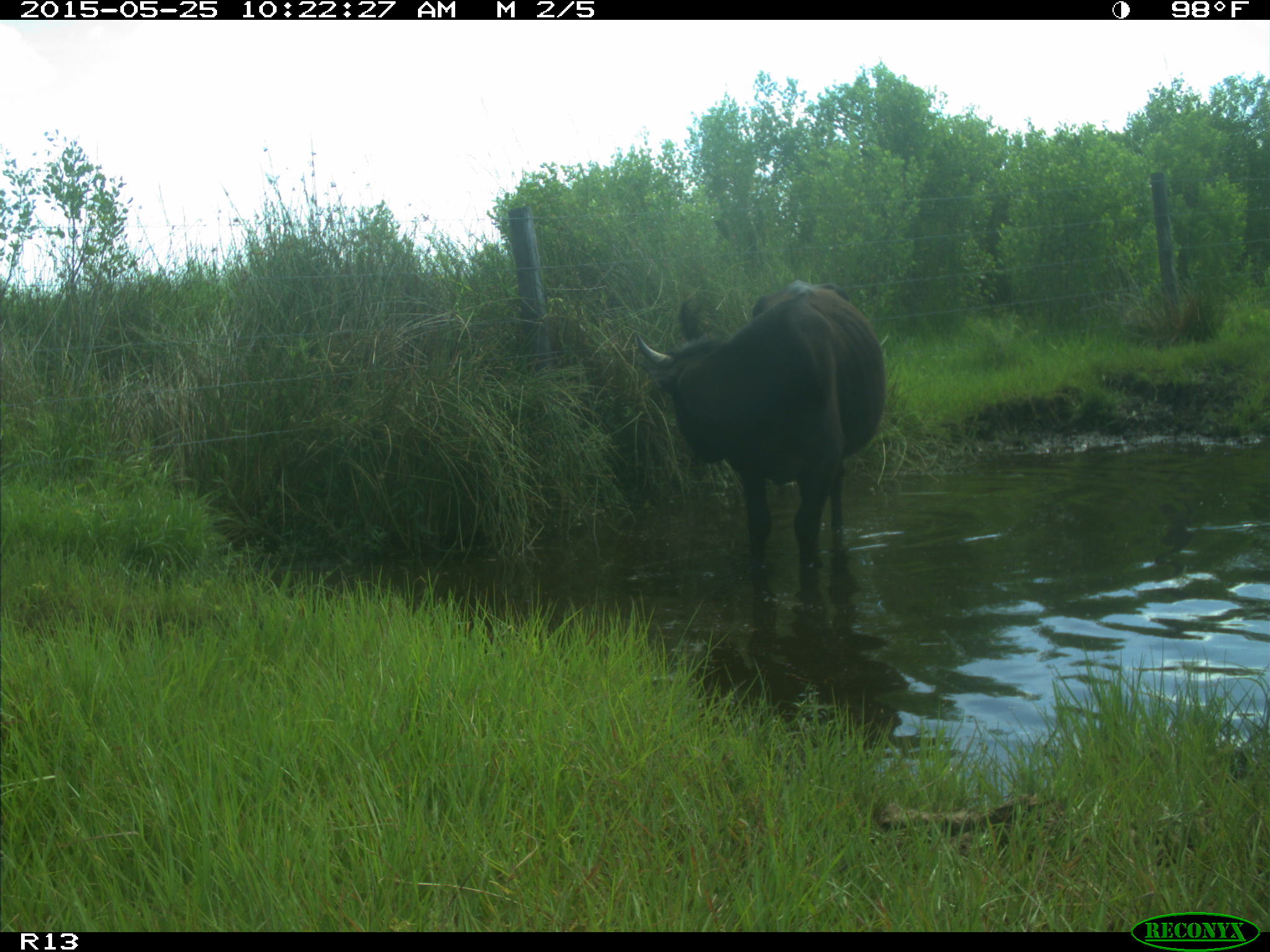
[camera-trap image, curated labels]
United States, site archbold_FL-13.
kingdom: Animalia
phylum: Chordata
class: Mammalia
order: Artiodactyla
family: Bovidae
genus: Bos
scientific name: Bos taurus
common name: domestic cow